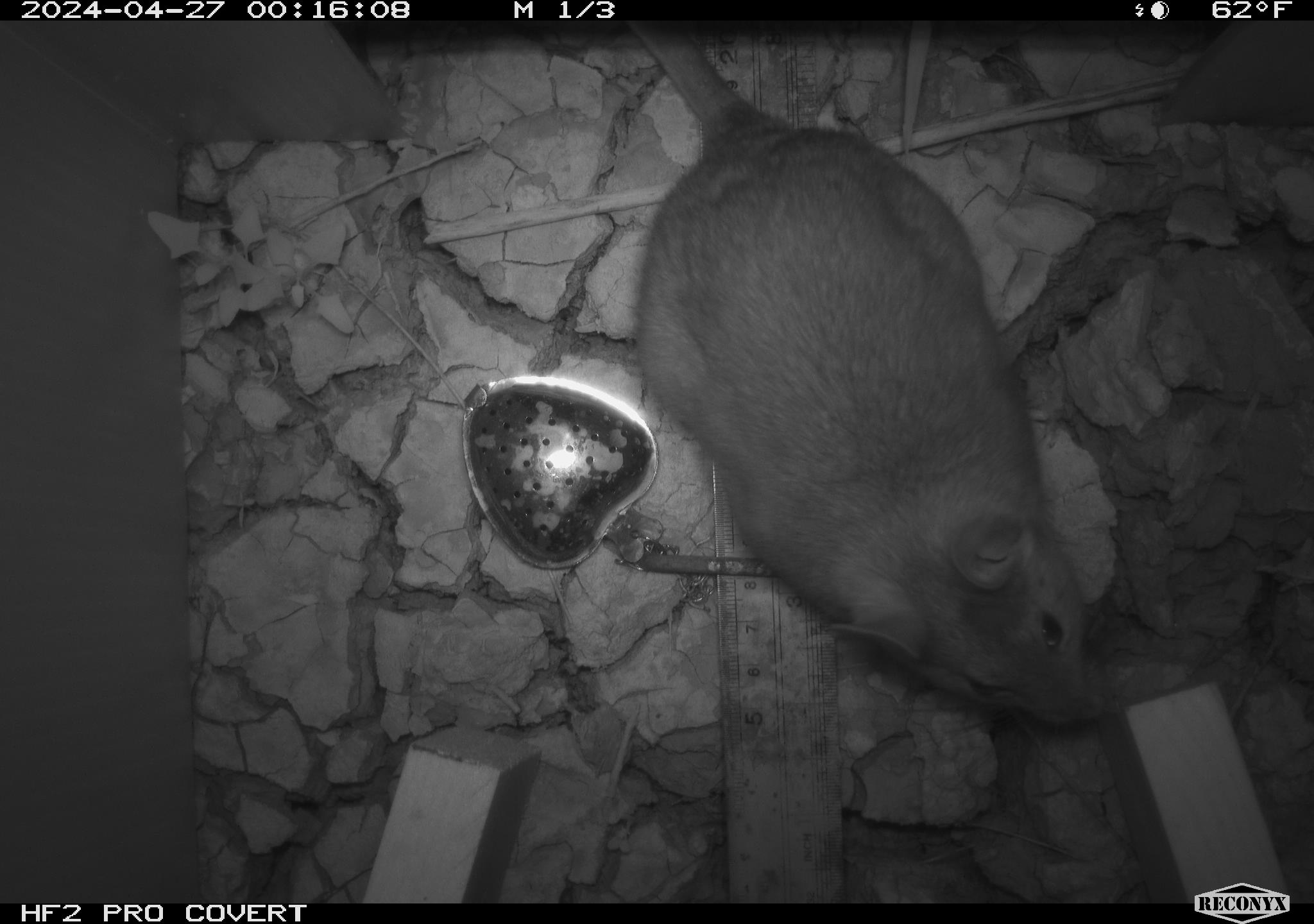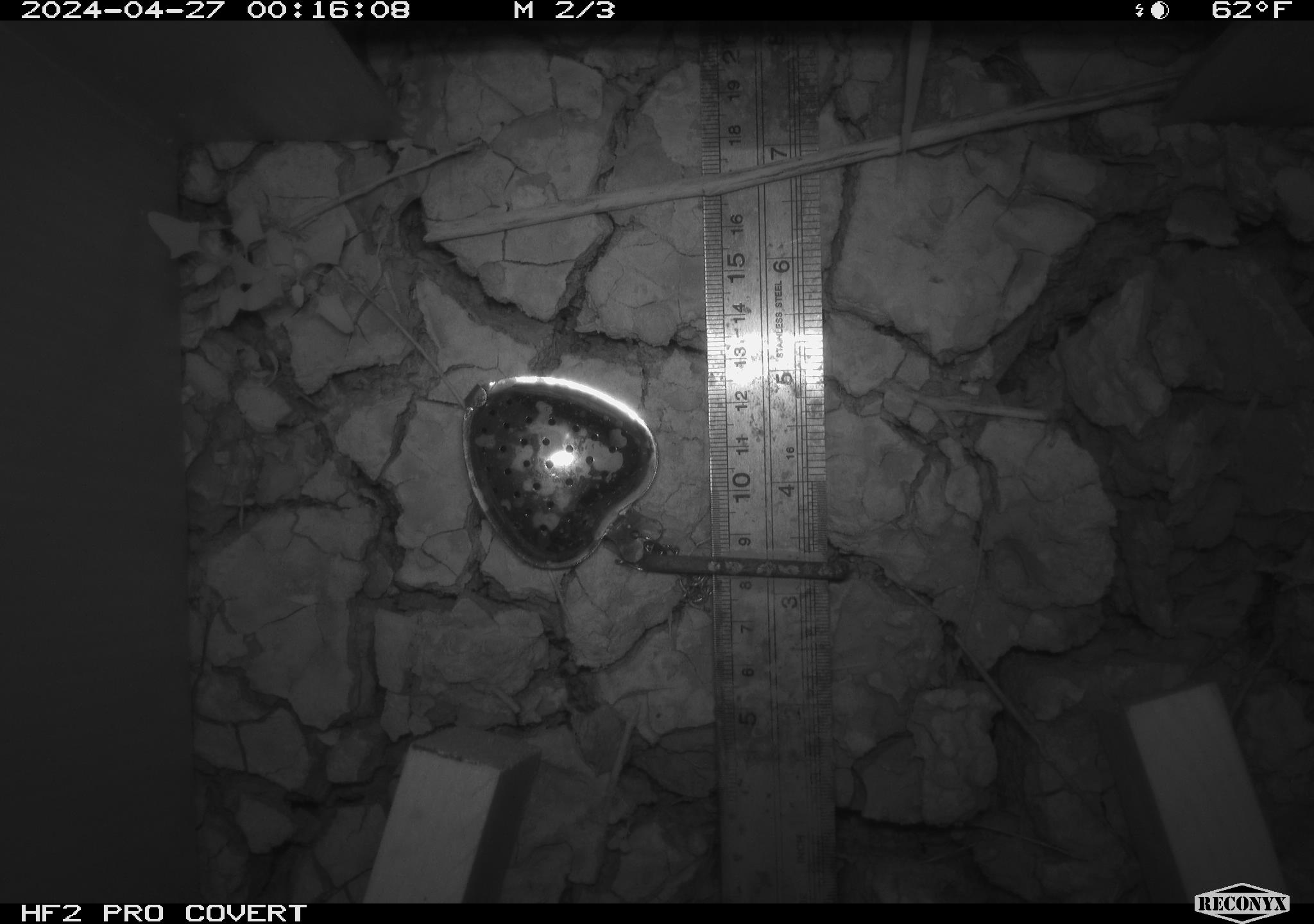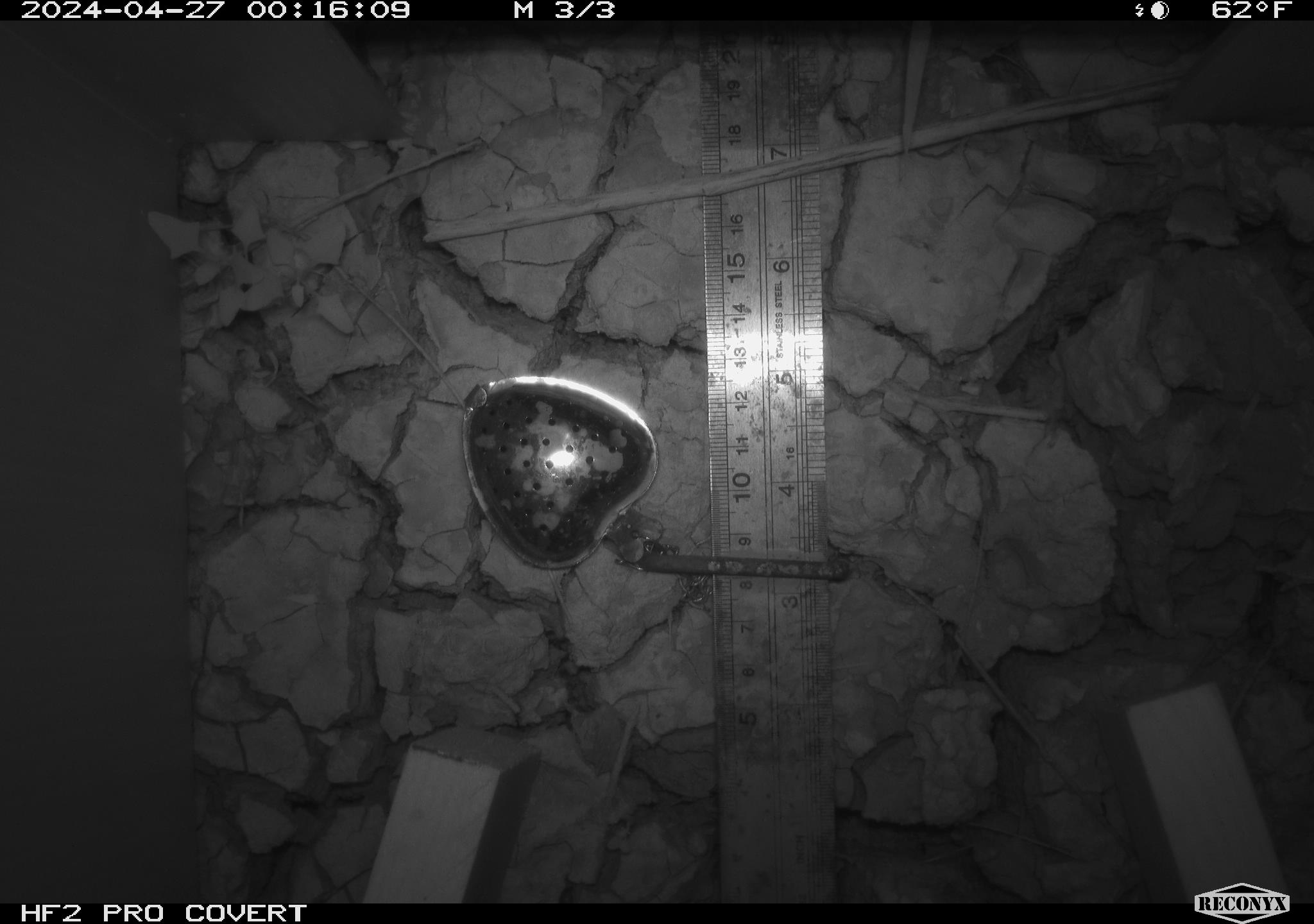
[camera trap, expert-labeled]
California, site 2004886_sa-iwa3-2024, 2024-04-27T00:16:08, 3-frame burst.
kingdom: Animalia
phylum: Chordata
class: Mammalia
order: Rodentia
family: Cricetidae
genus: Neotoma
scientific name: Neotoma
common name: pack rat or woodrat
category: neotoma species